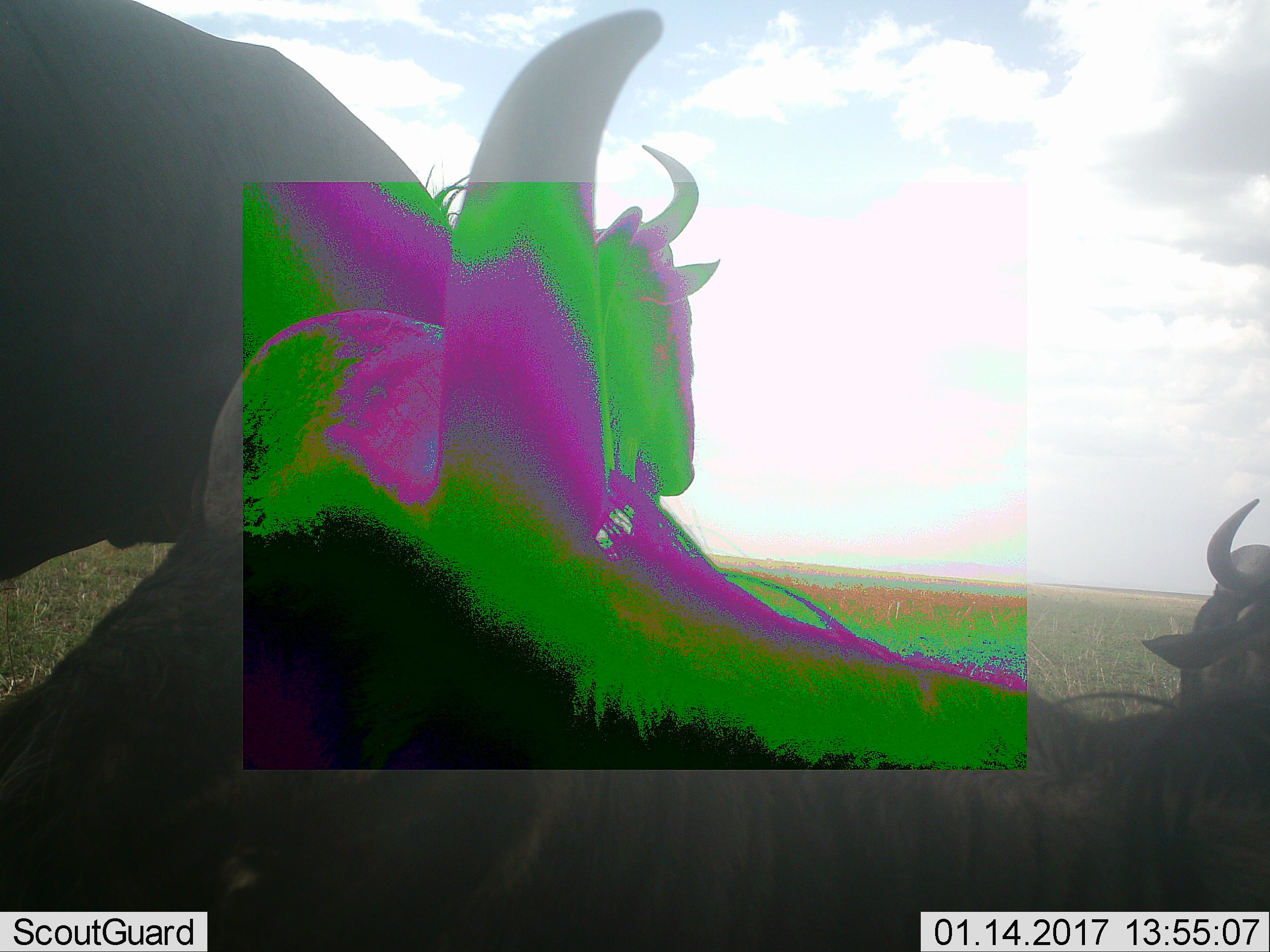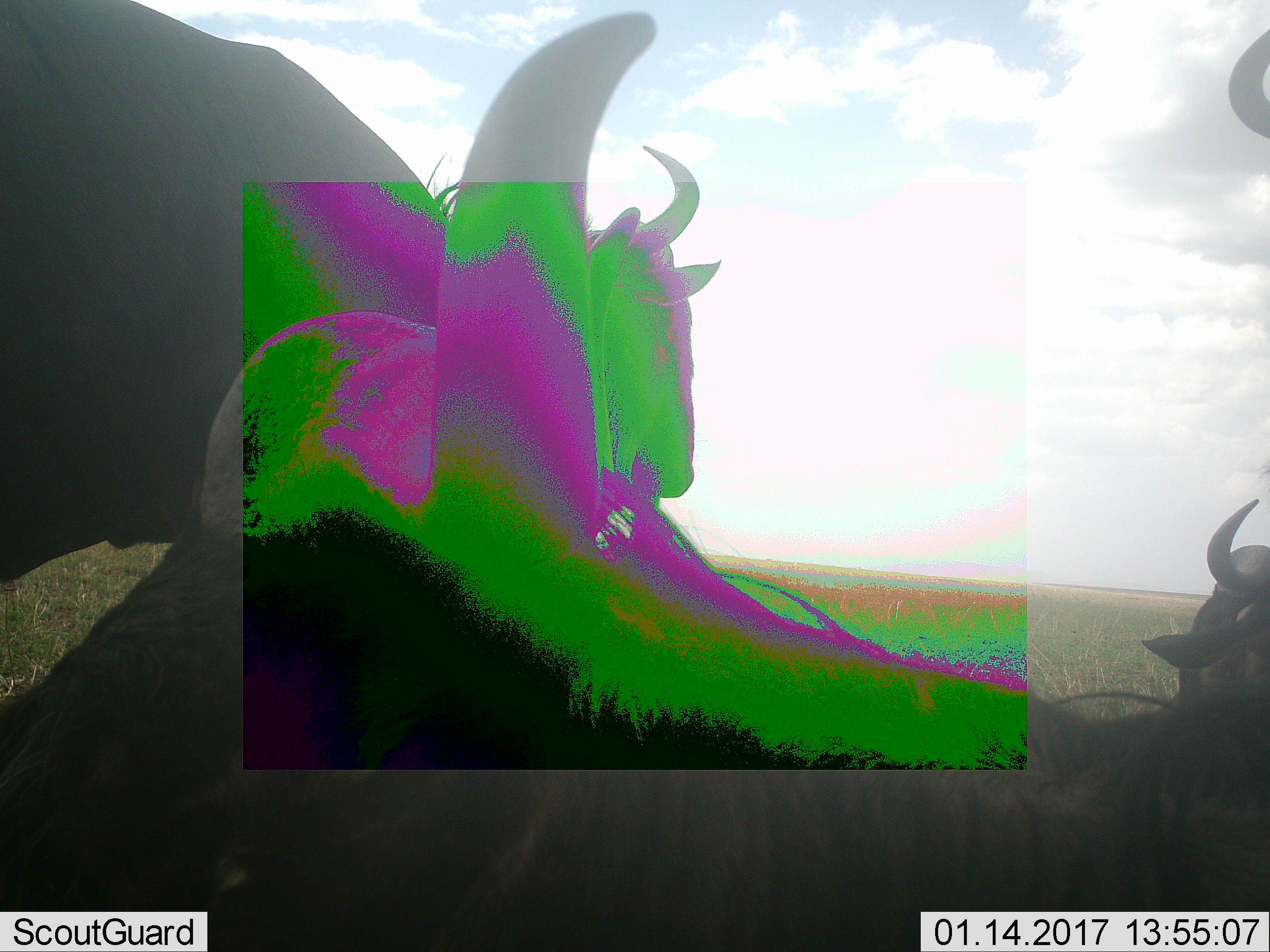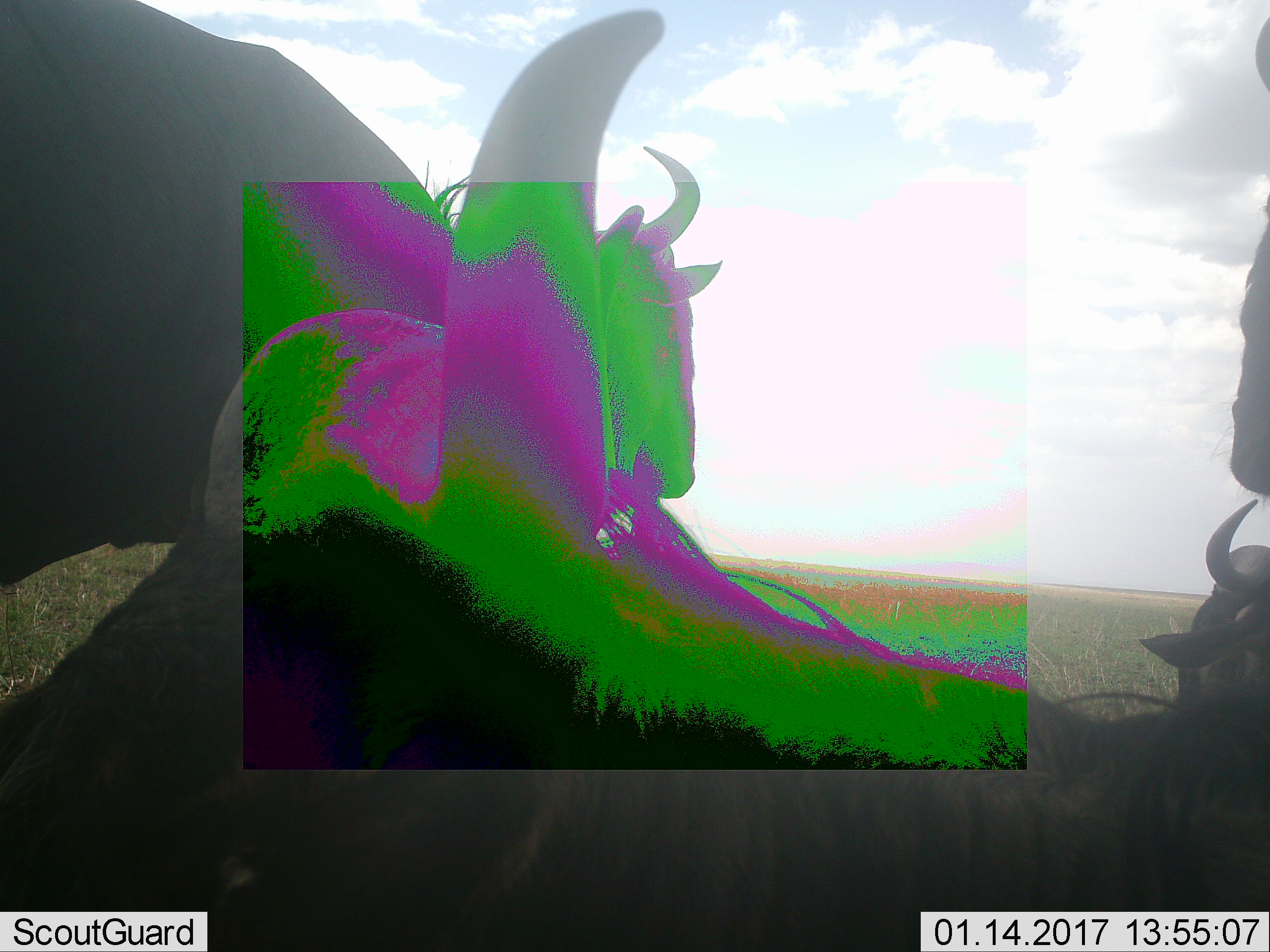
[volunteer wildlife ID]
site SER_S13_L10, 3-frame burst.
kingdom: Animalia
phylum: Chordata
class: Mammalia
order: Artiodactyla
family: Bovidae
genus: Connochaetes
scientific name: Connochaetes taurinus taurinus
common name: blue wildebeest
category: wildebeestblue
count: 3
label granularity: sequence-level